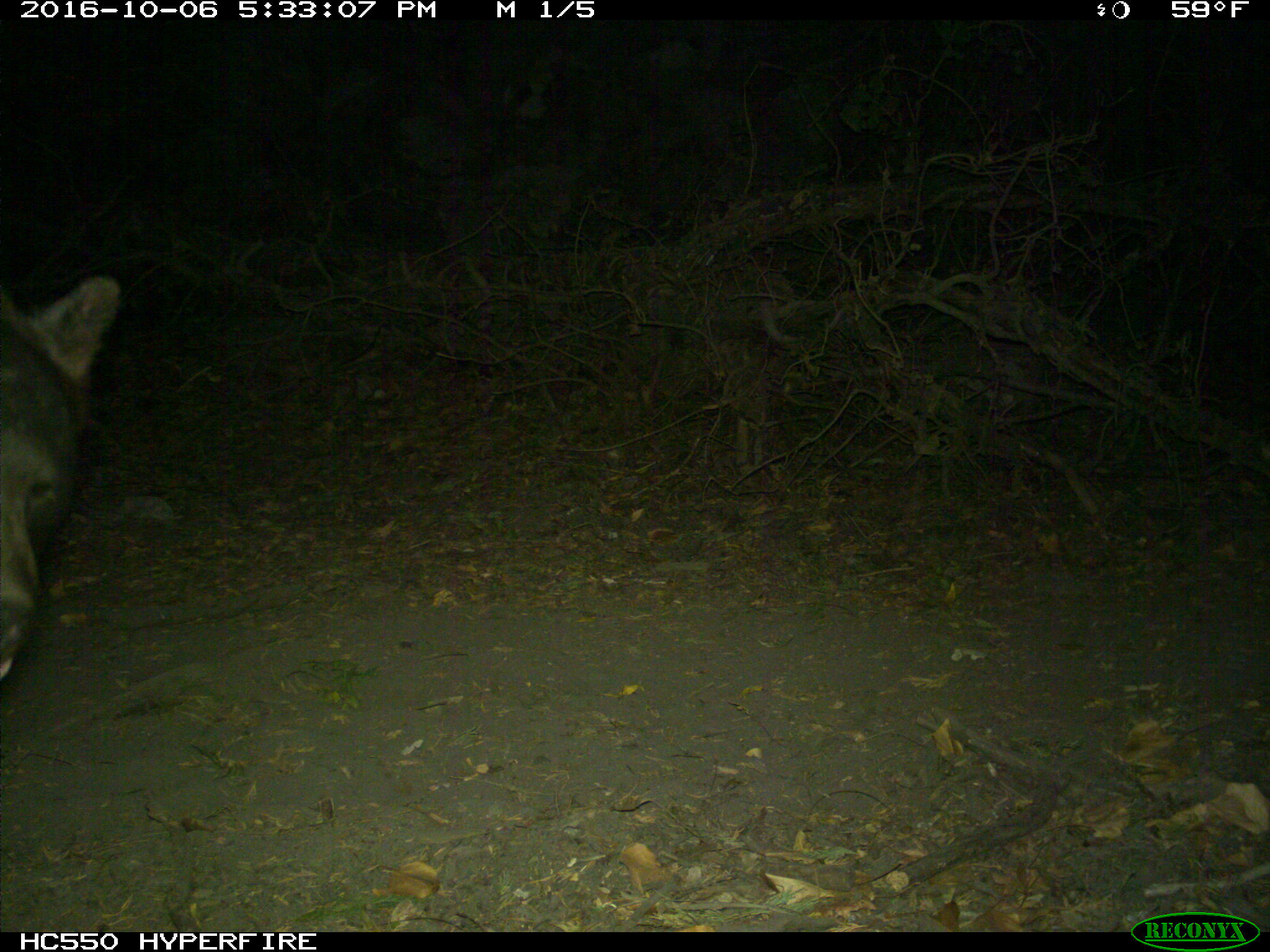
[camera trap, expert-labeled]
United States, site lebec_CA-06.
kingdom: Animalia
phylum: Chordata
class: Mammalia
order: Carnivora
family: Ursidae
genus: Ursus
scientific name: Ursus americanus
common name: american black bear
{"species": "Ursus americanus (american black bear)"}